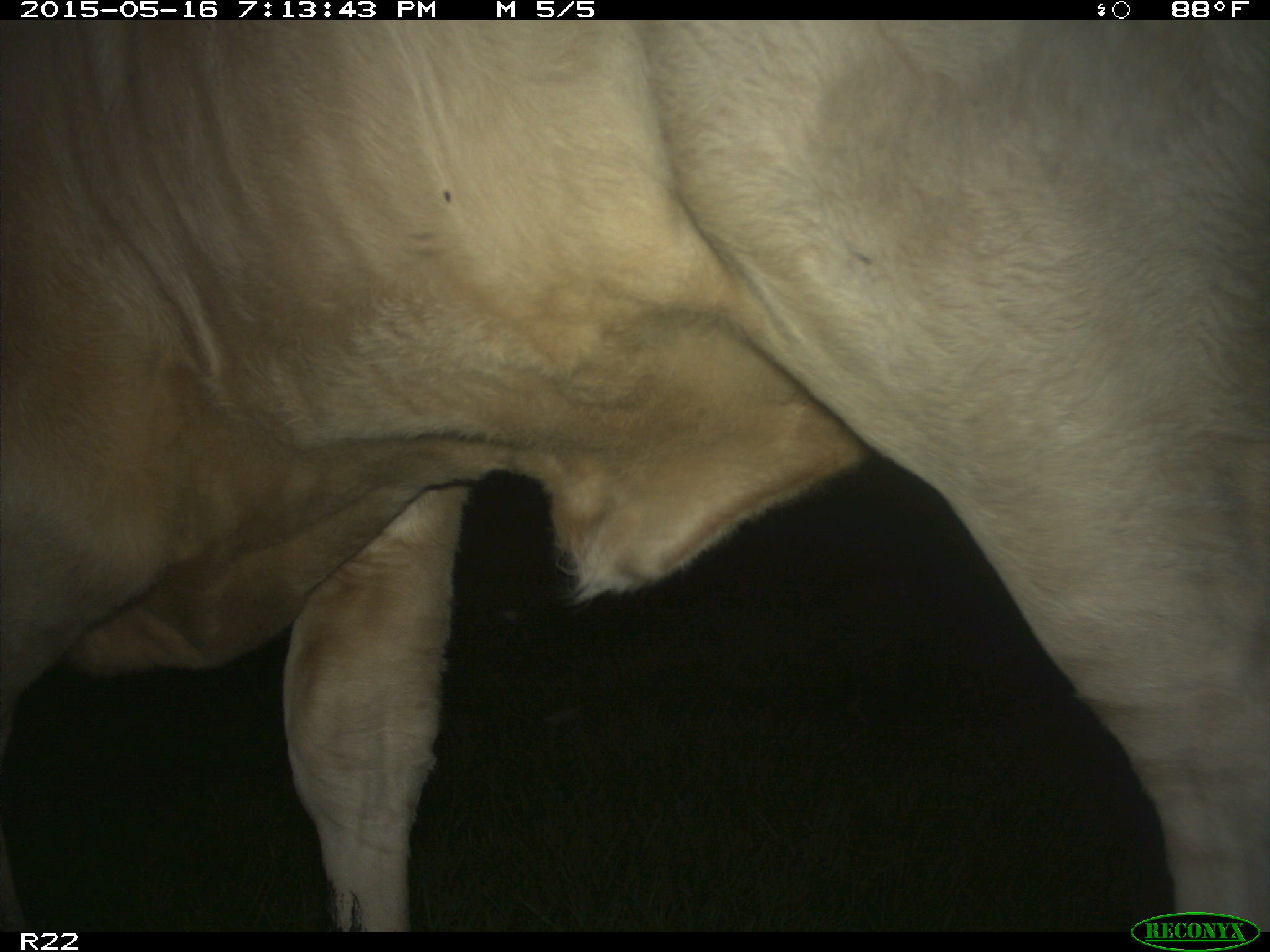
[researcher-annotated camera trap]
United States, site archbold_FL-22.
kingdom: Animalia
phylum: Chordata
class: Mammalia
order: Artiodactyla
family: Bovidae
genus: Bos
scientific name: Bos taurus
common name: domestic cow